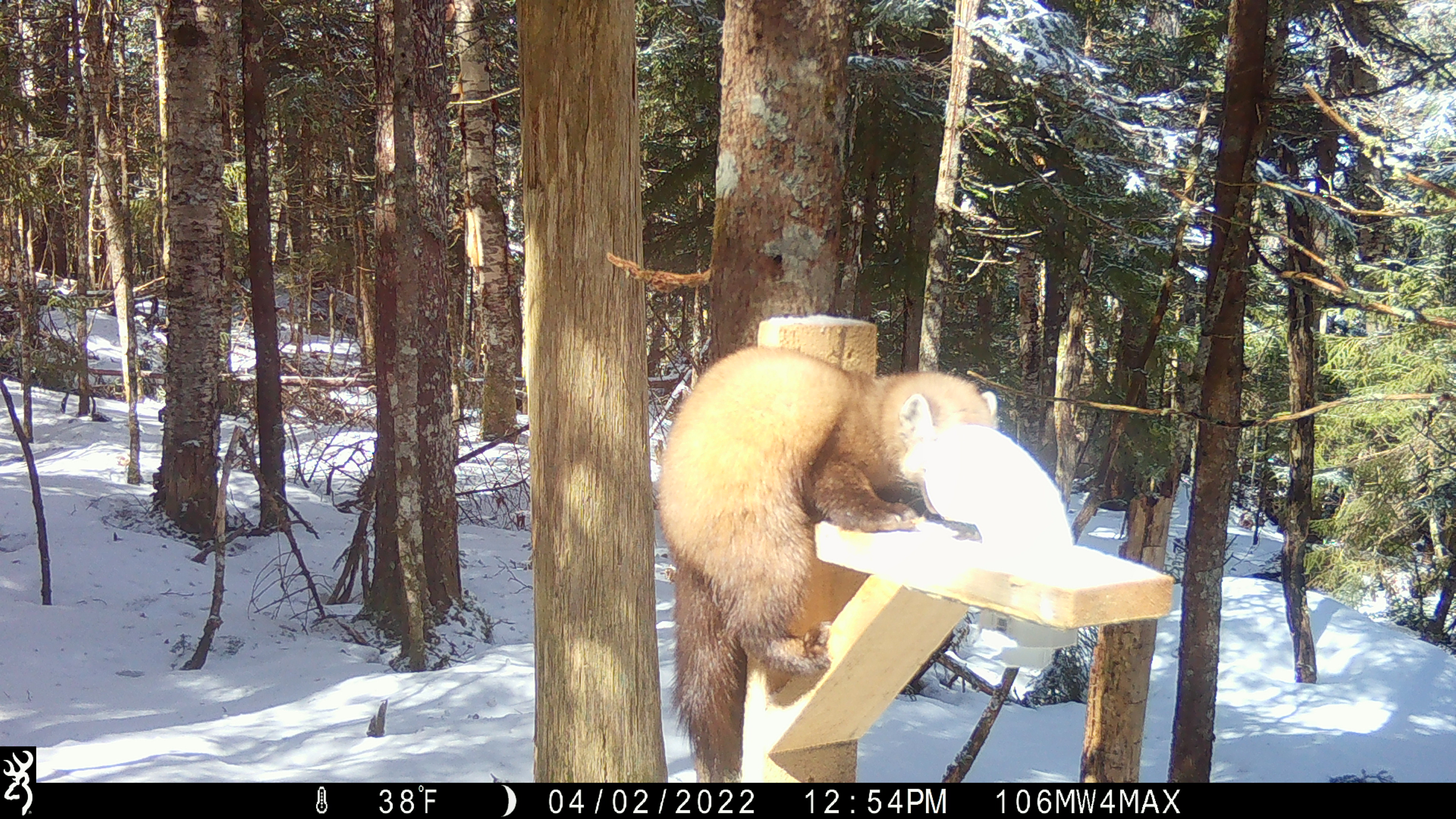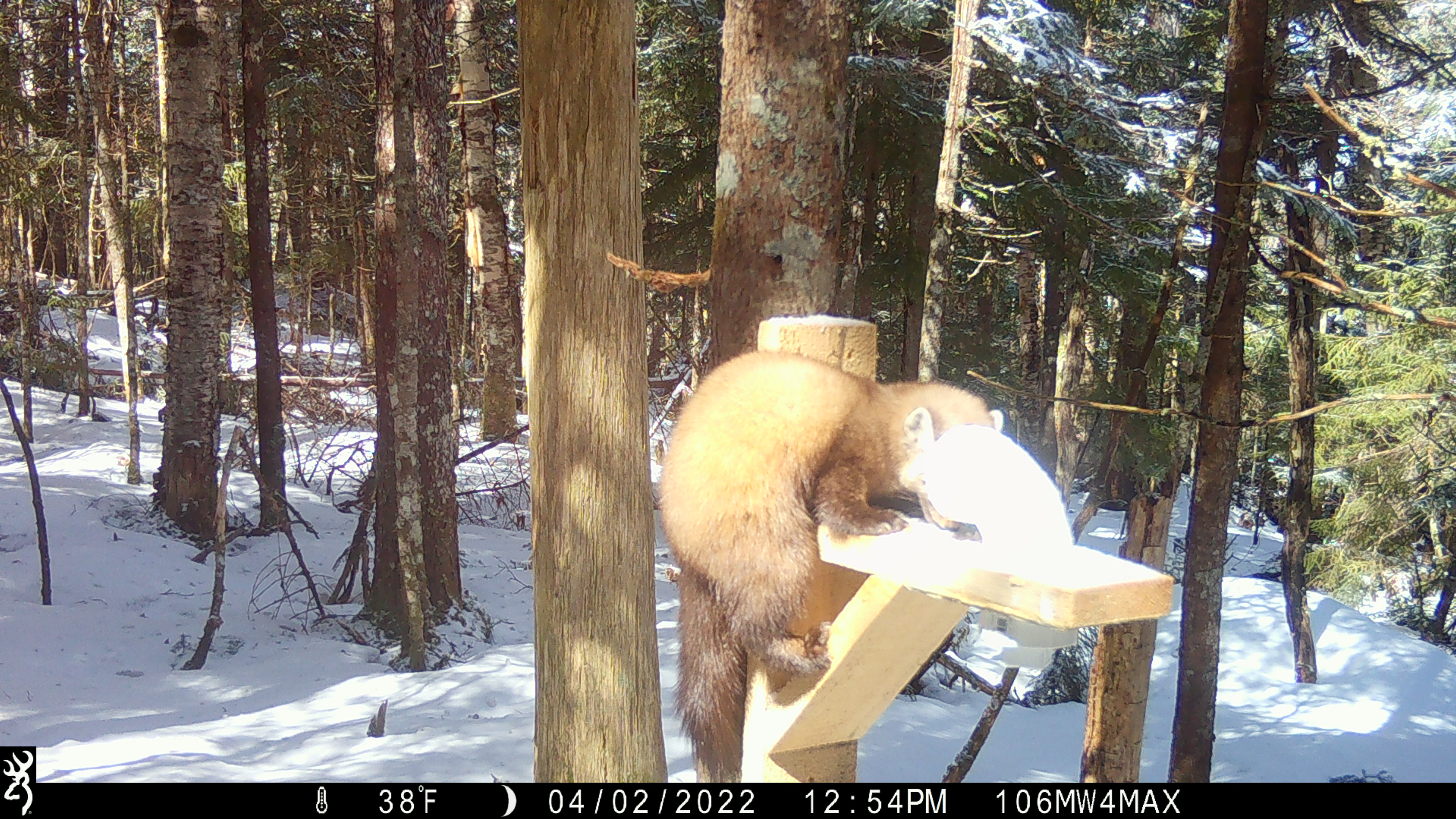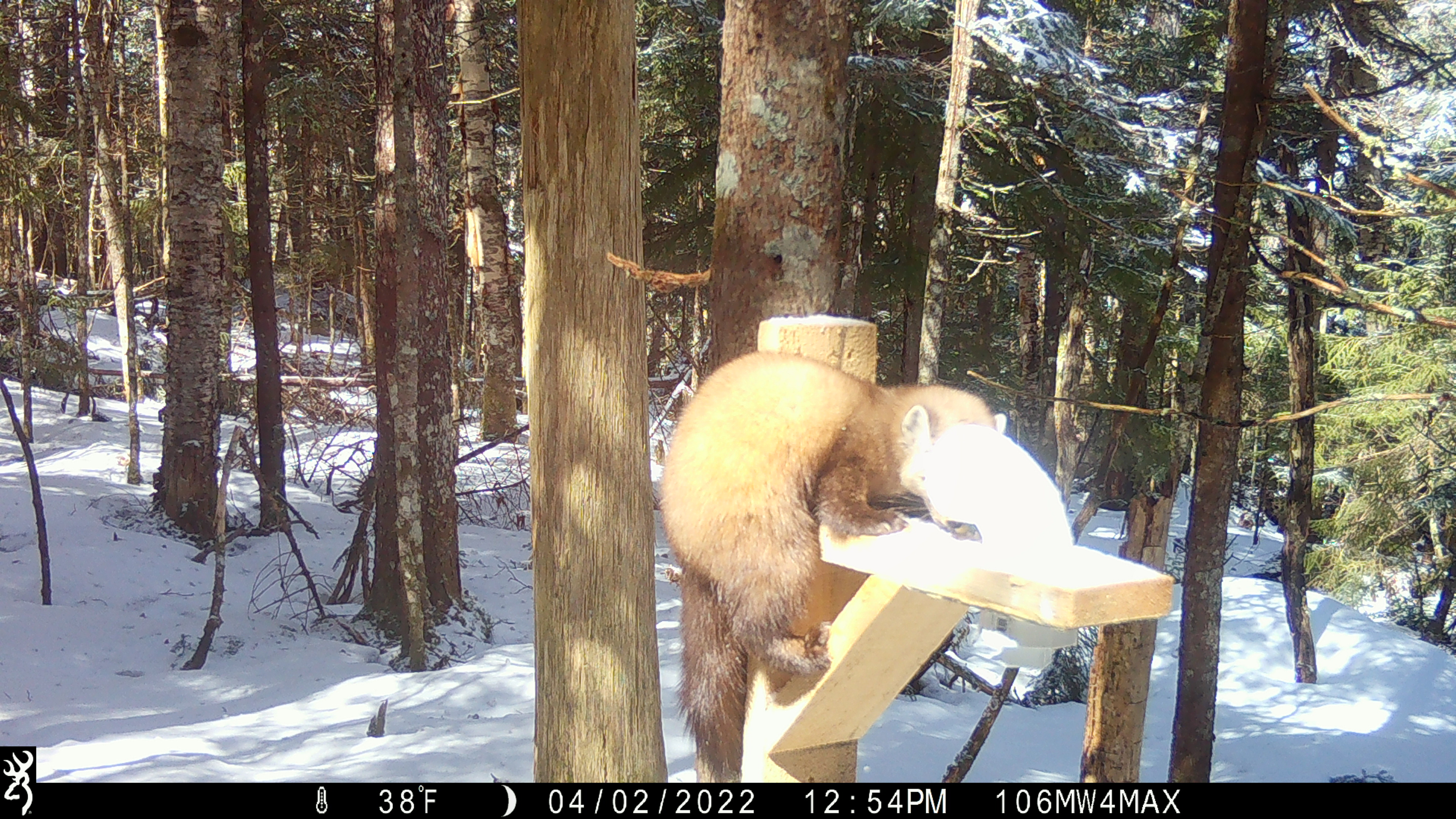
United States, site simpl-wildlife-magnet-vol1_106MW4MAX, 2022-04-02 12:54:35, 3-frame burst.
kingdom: Animalia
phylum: Chordata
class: Mammalia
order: Carnivora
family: Mustelidae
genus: Martes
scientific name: Martes americana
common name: american marten